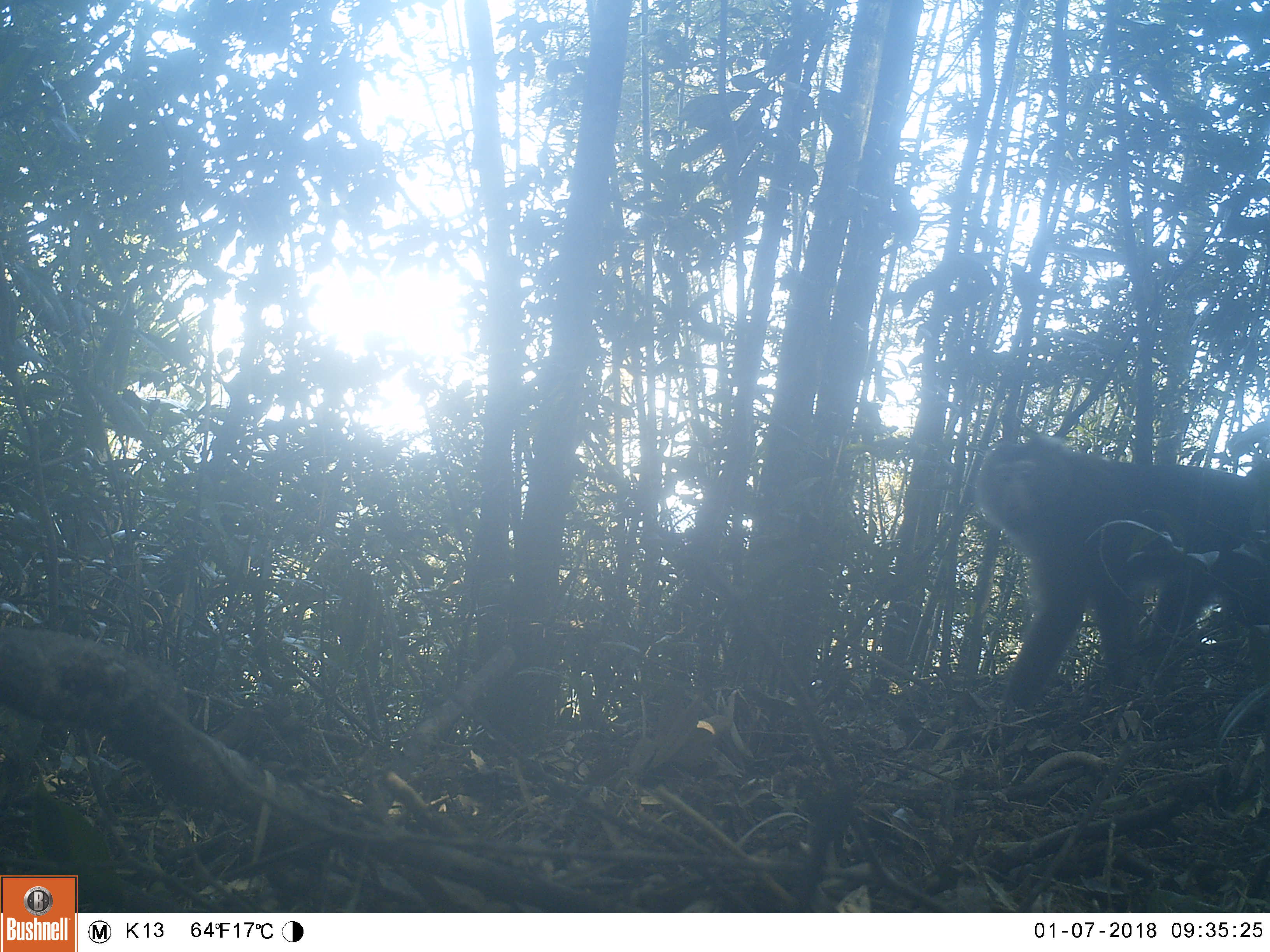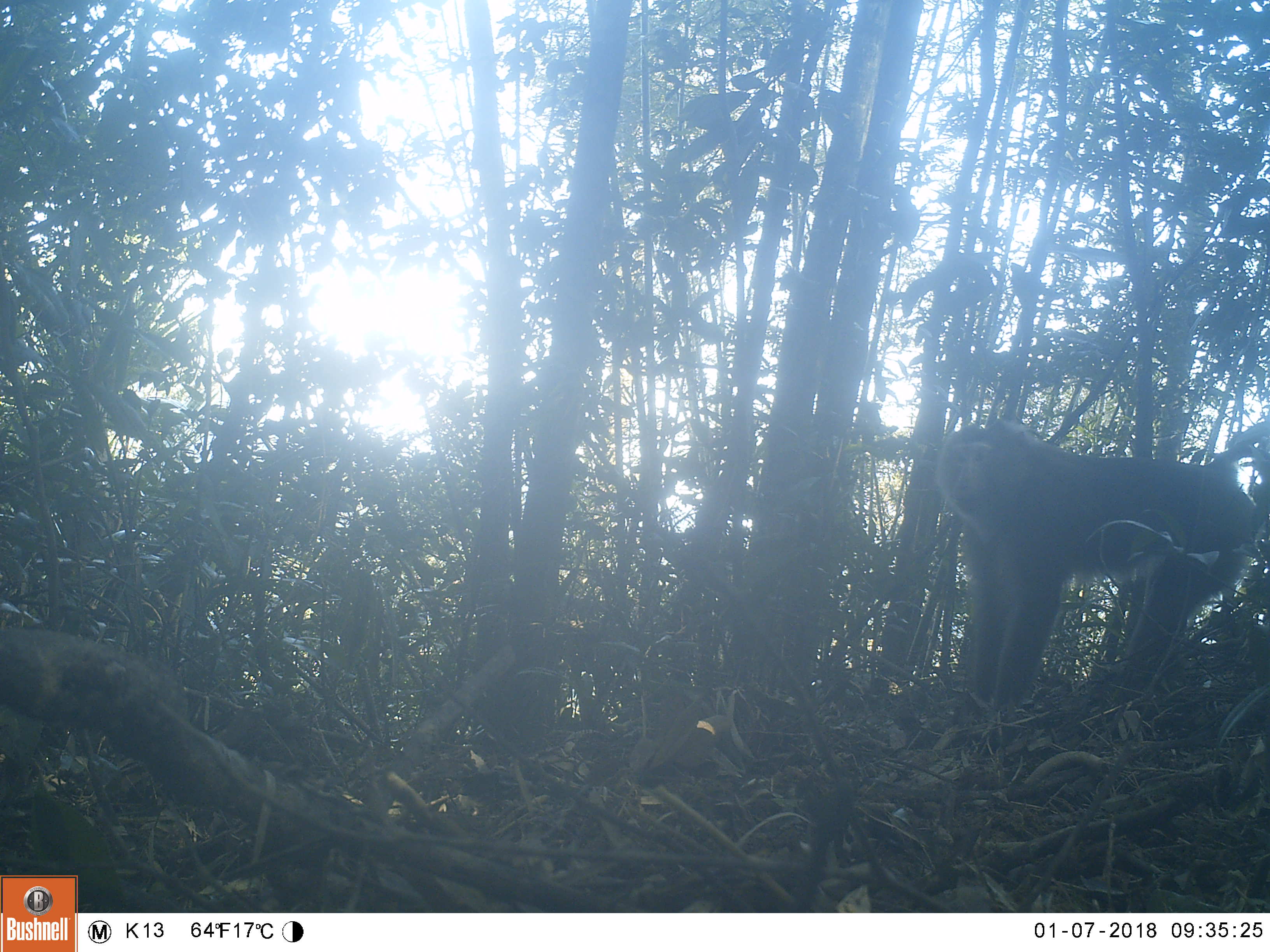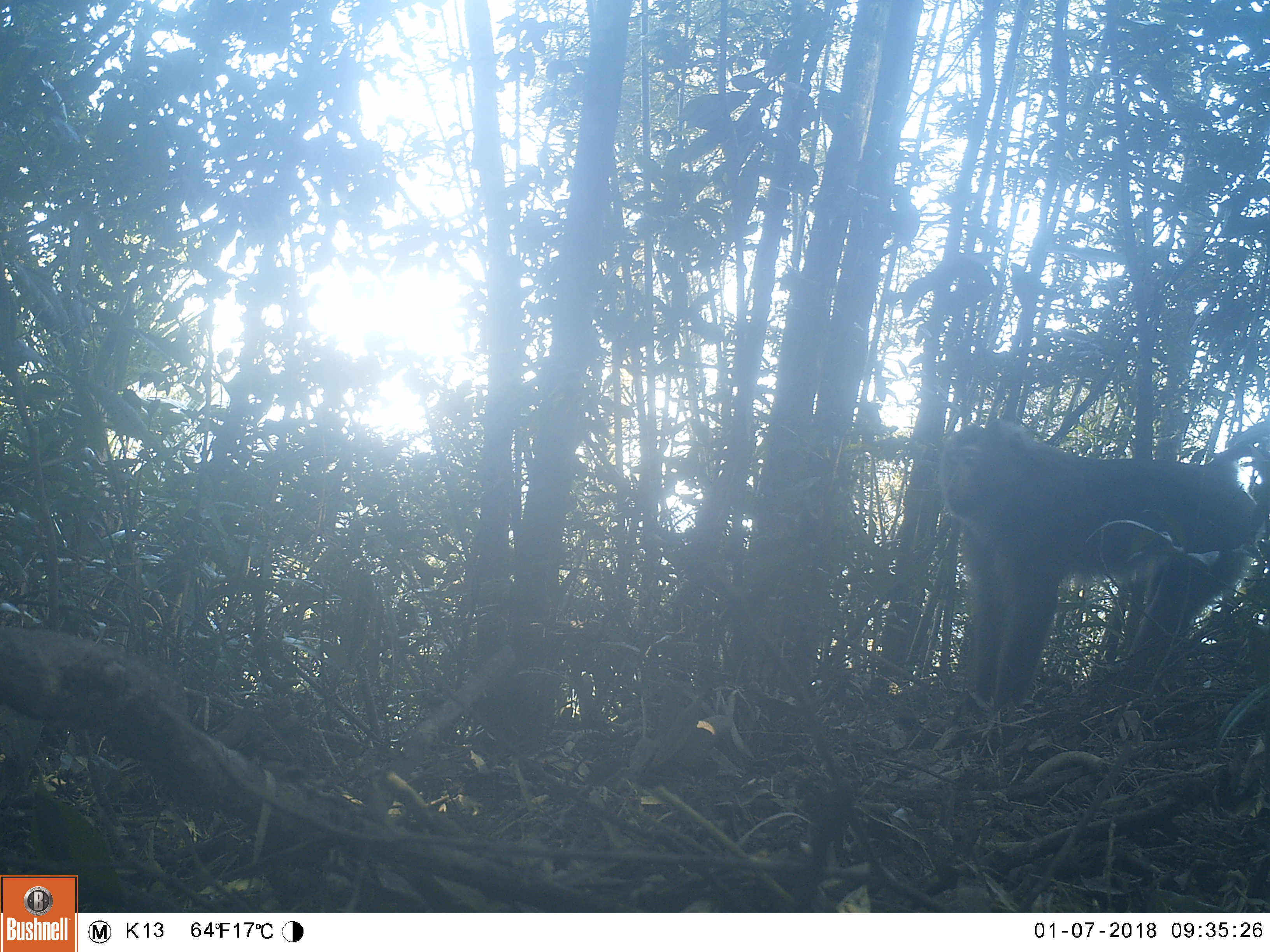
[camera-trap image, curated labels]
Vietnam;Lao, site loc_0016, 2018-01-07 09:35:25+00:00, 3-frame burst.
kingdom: Animalia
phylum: Chordata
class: Mammalia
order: Primates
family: Cercopithecidae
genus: Macaca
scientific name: Macaca nemestrina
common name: pig-tailed macaque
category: pig tailed macaque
Pig tailed macaque (pig-tailed macaque) (Macaca nemestrina). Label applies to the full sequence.